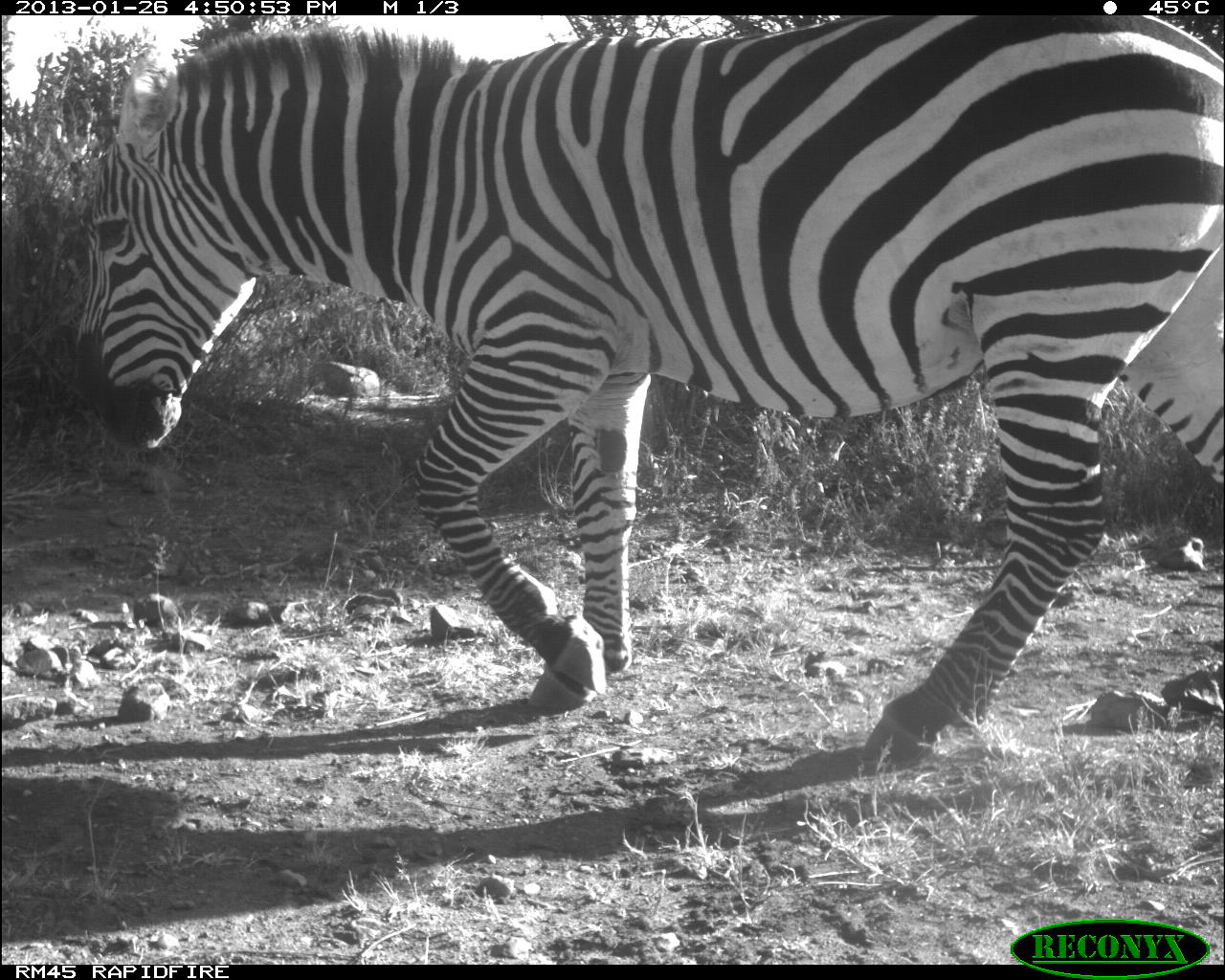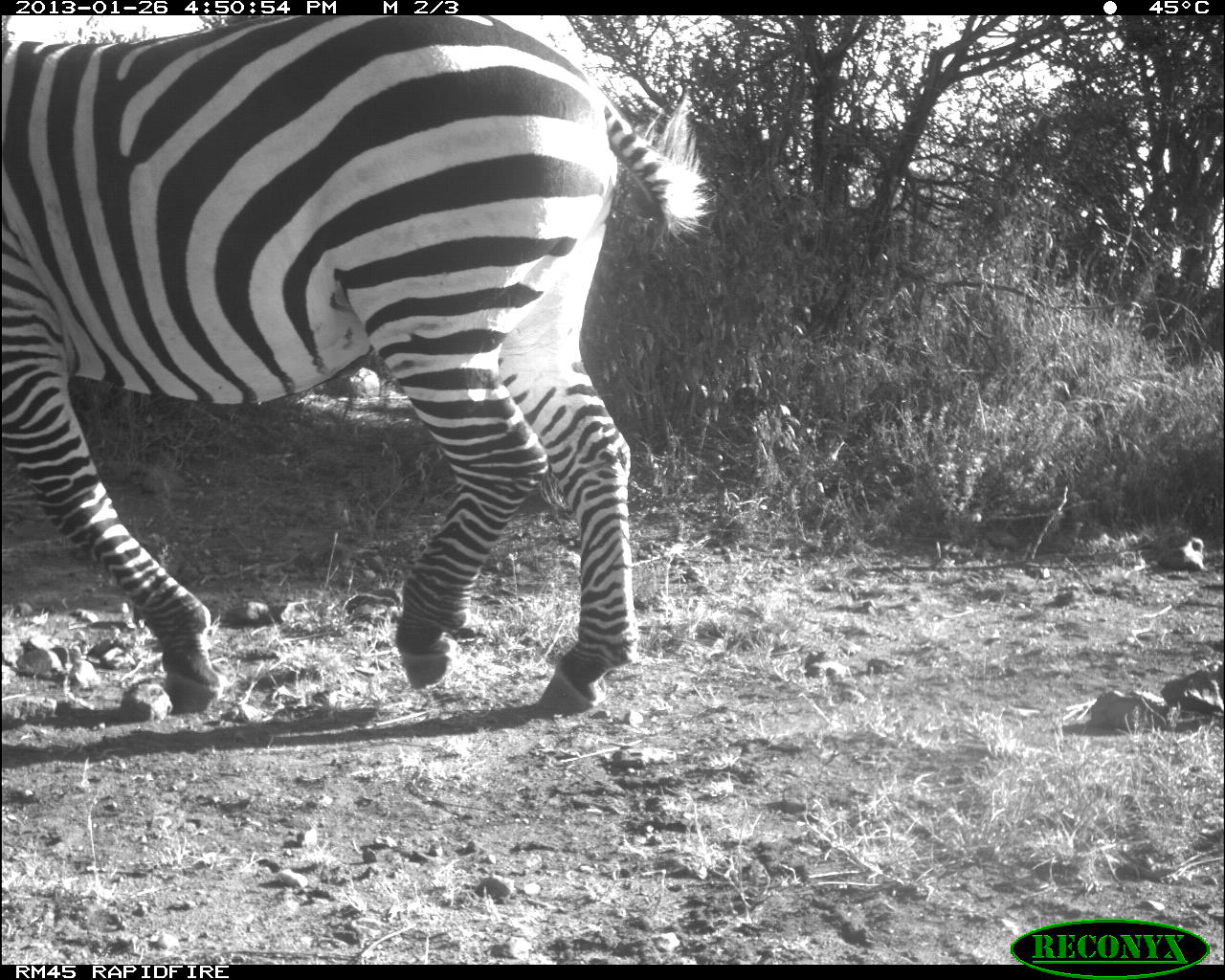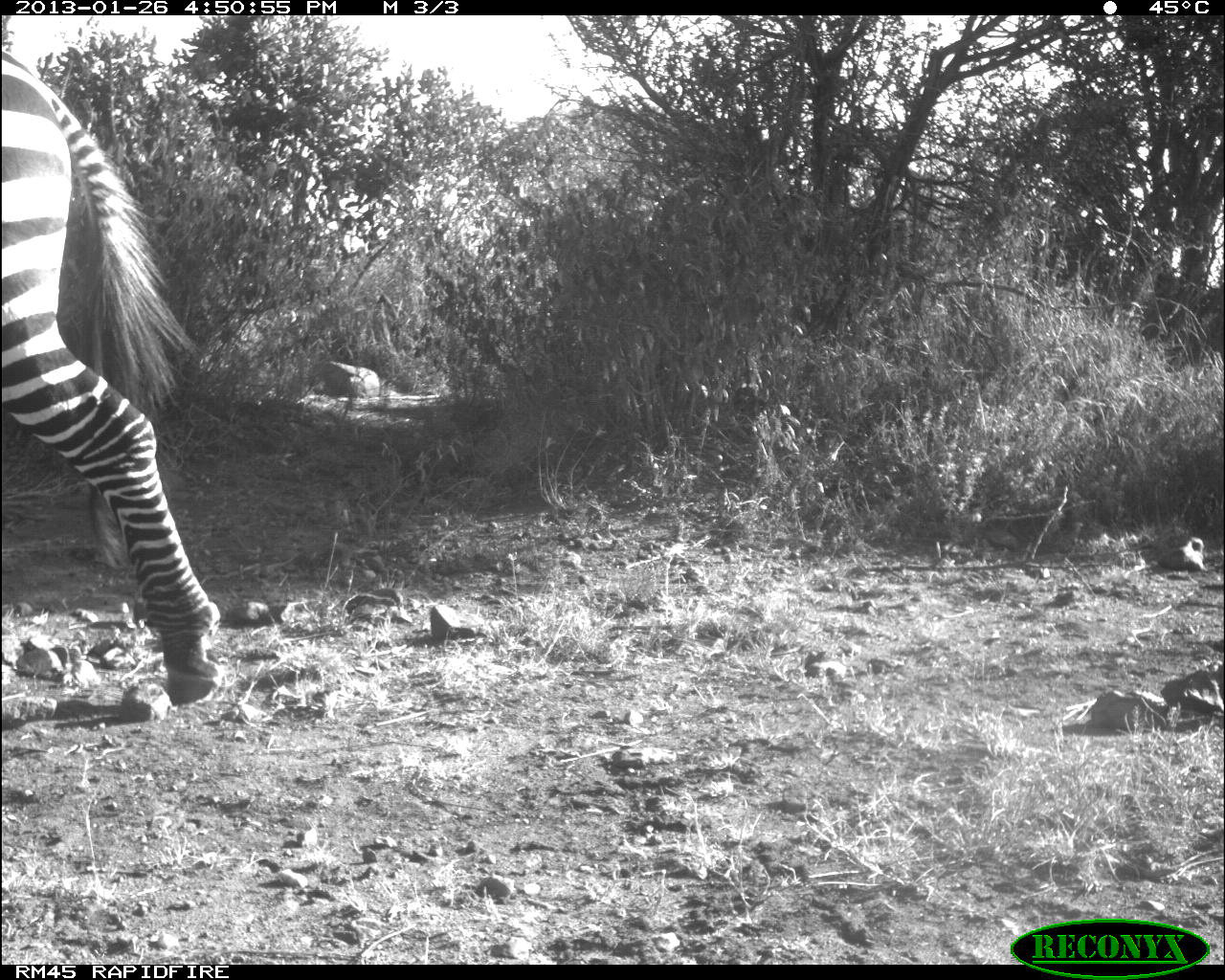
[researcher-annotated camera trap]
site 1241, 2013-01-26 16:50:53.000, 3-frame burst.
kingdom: Animalia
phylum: Chordata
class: Mammalia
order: Perissodactyla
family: Equidae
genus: Equus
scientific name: Equus quagga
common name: plains zebra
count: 1